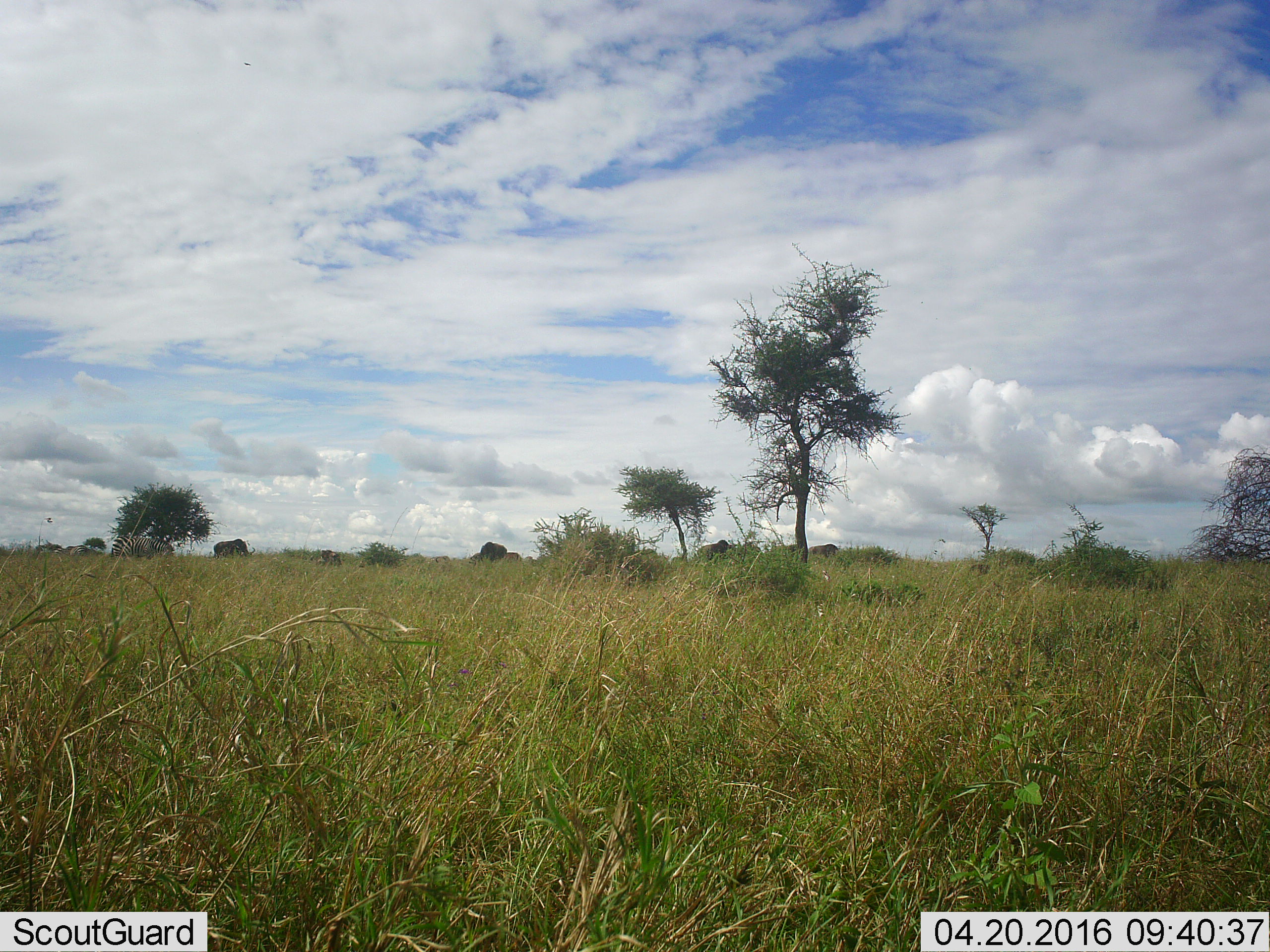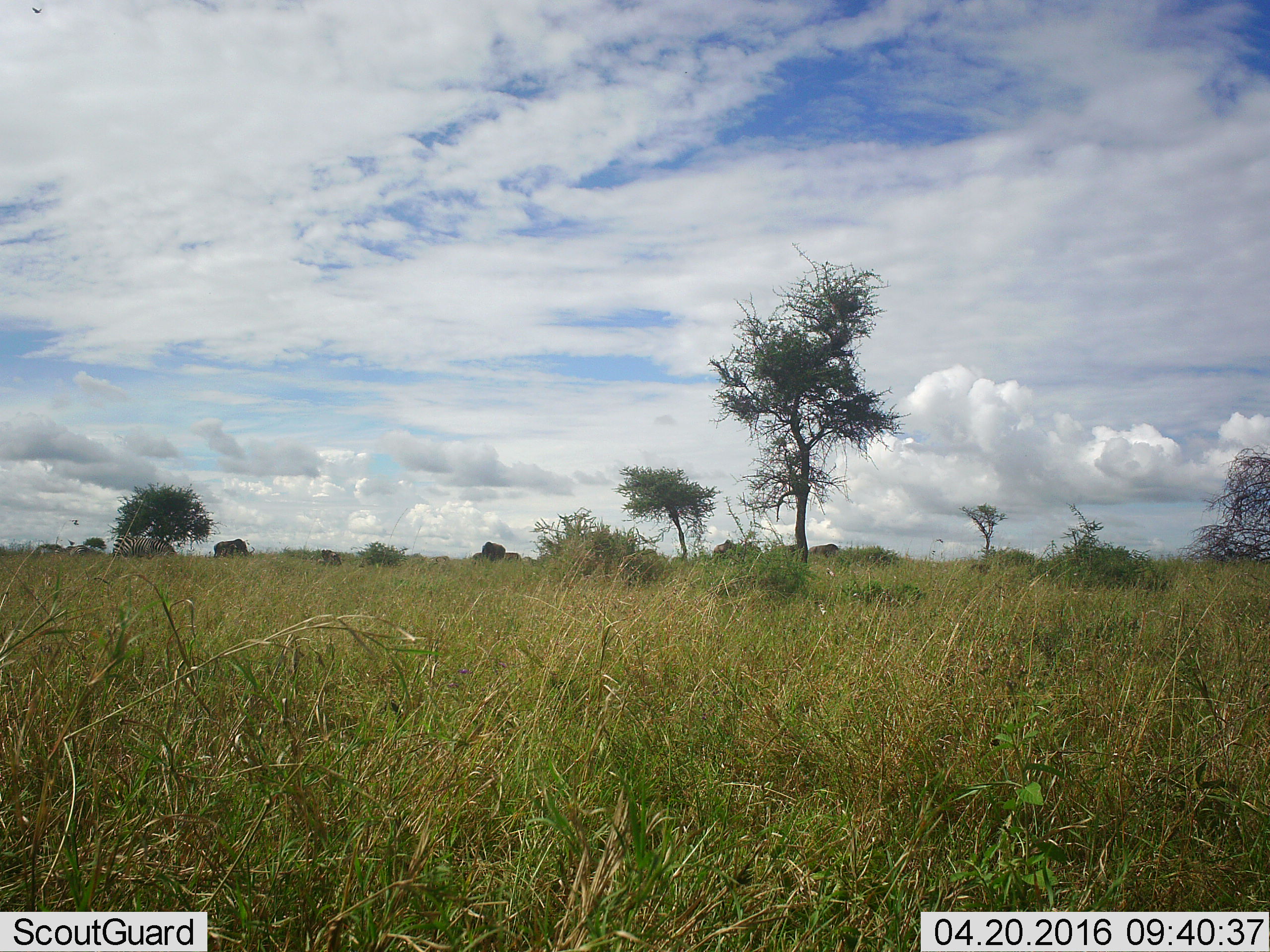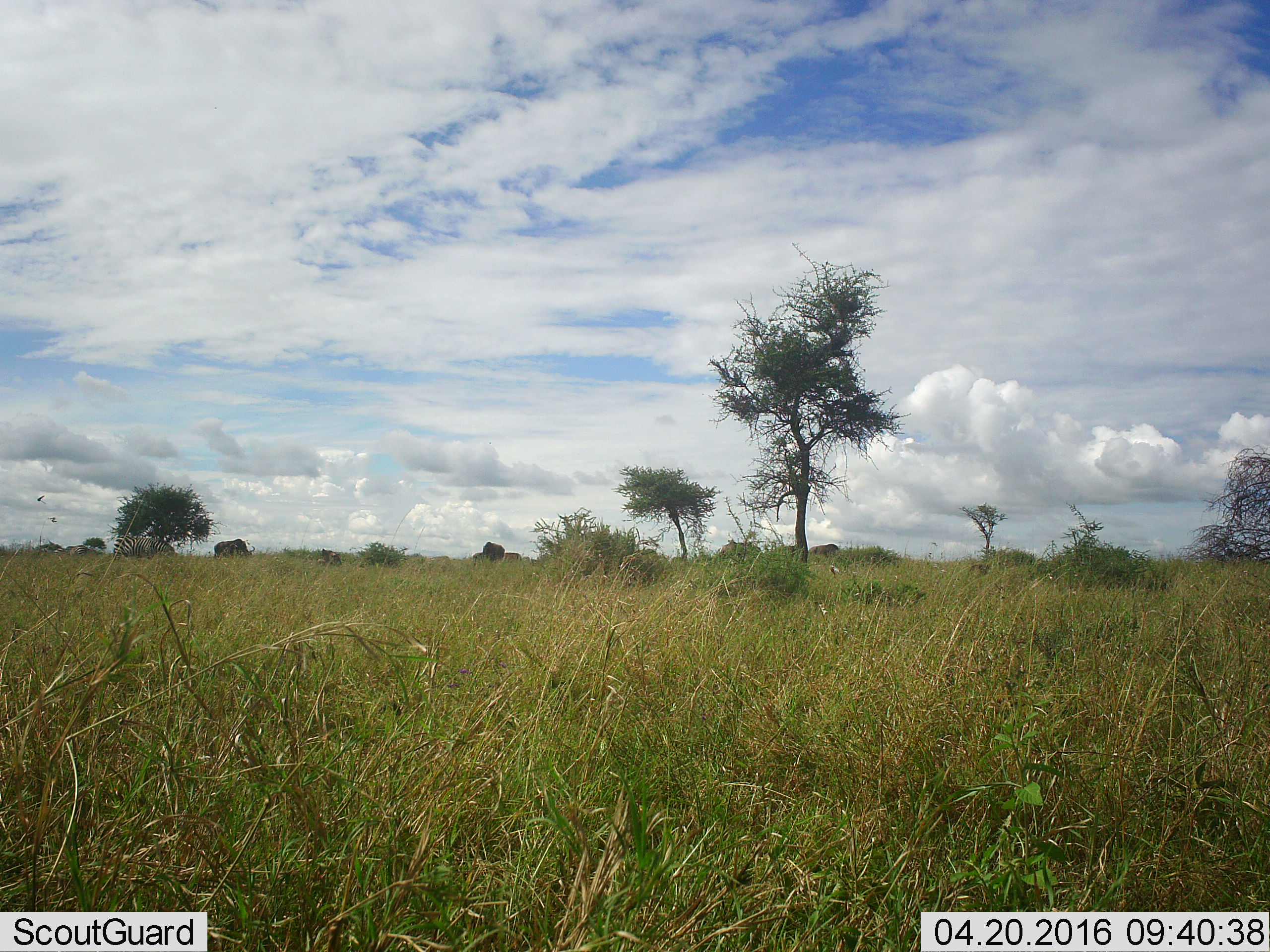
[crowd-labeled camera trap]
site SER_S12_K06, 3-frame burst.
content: unidentified animal